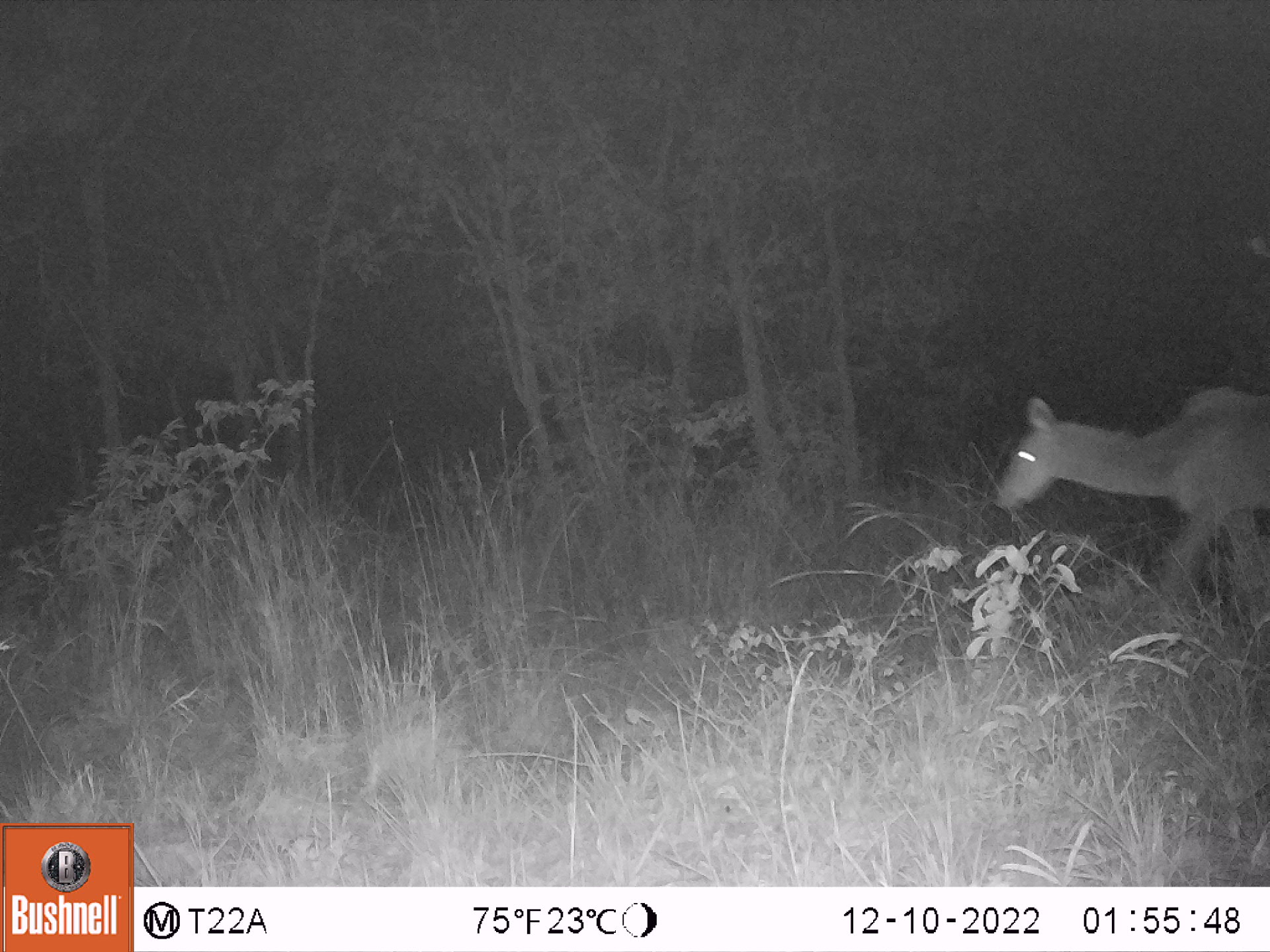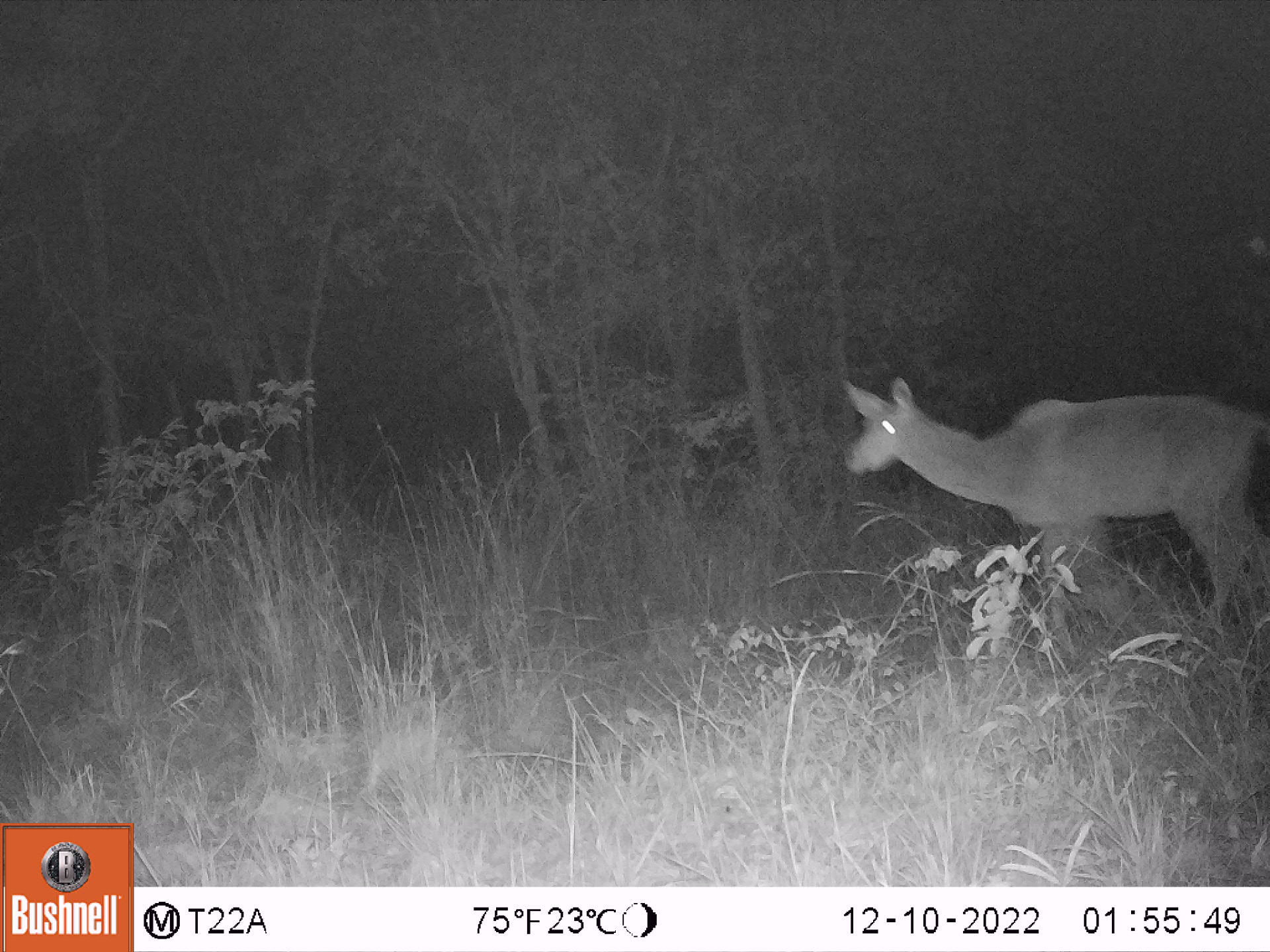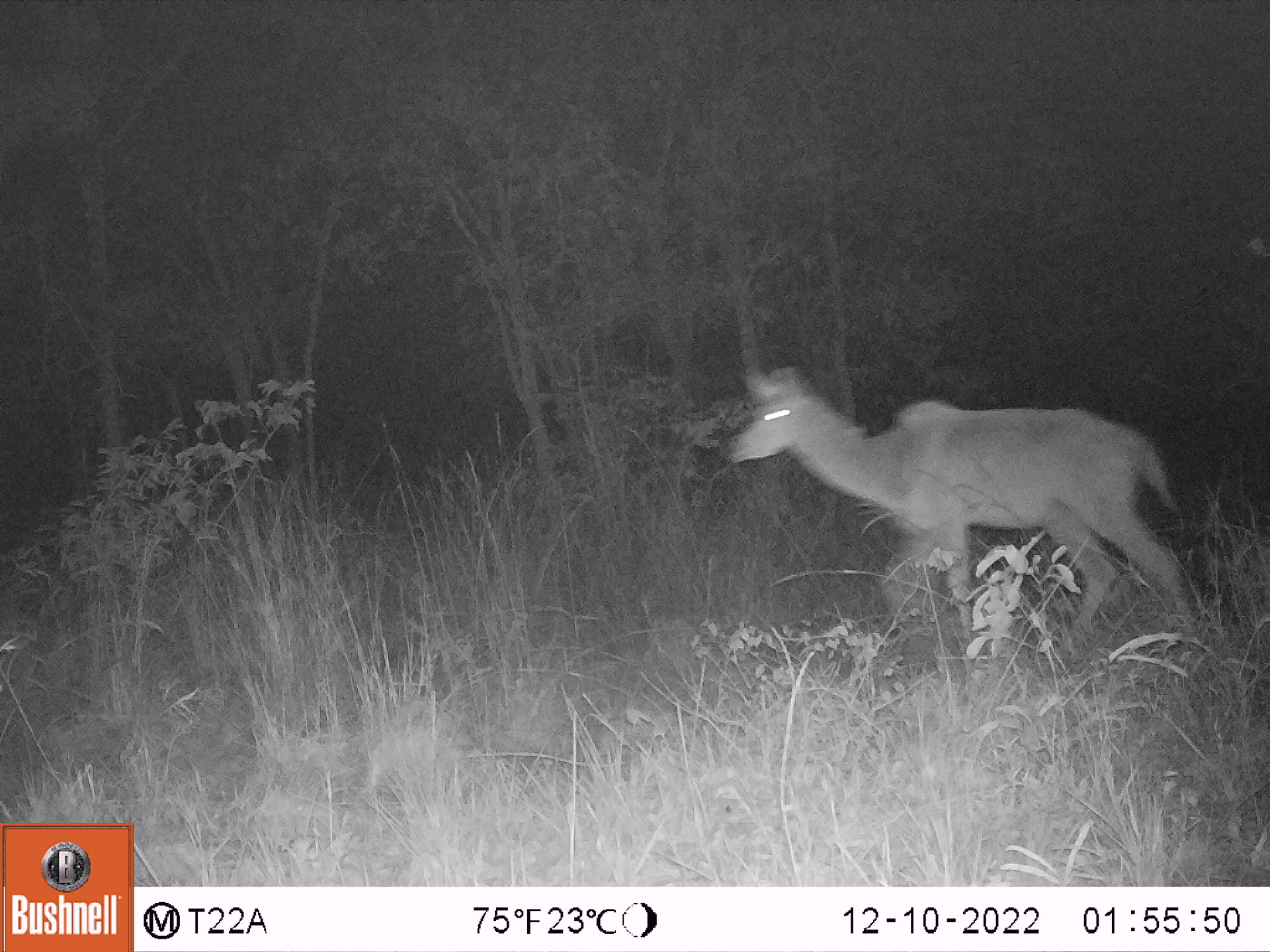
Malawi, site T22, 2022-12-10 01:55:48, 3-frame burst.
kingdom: Animalia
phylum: Chordata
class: Mammalia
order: Artiodactyla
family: Bovidae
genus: Tragelaphus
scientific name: Tragelaphus strepsiceros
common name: greater kudu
Greater kudu (Tragelaphus strepsiceros), count 1.